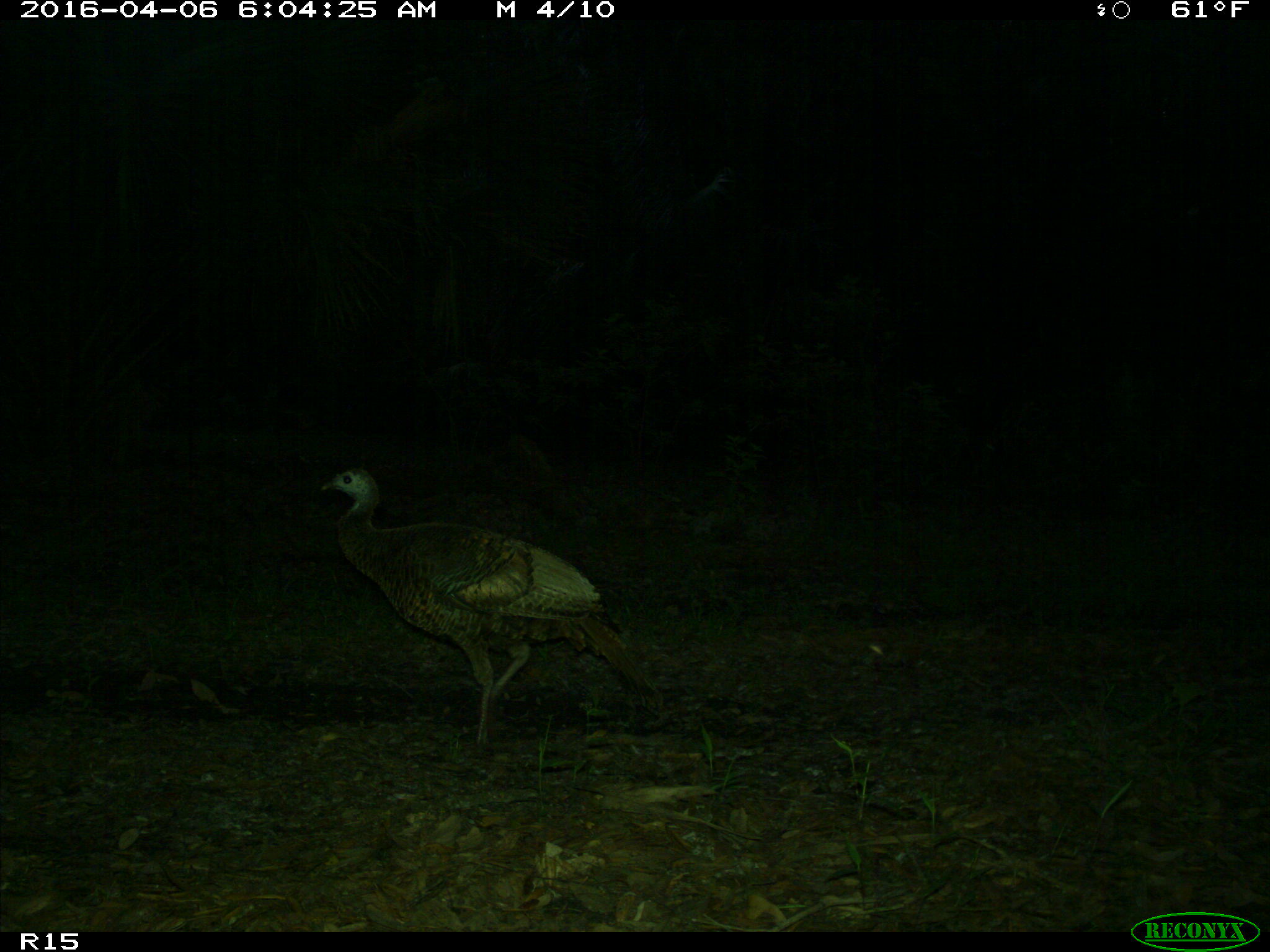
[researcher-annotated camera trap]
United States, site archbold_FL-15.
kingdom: Animalia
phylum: Chordata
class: Aves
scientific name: Aves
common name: birds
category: unidentified bird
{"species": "unidentified bird (birds) (Aves)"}